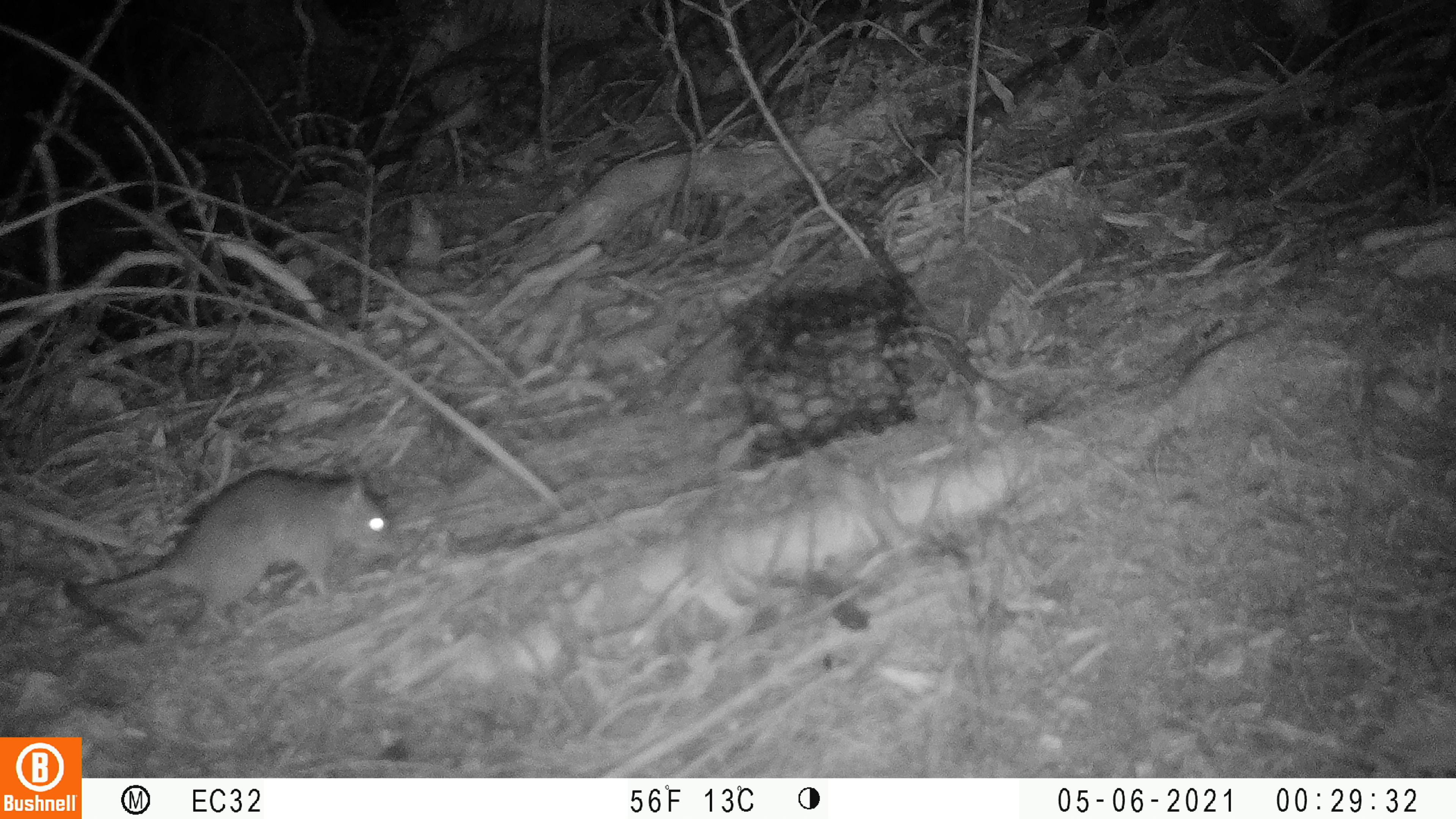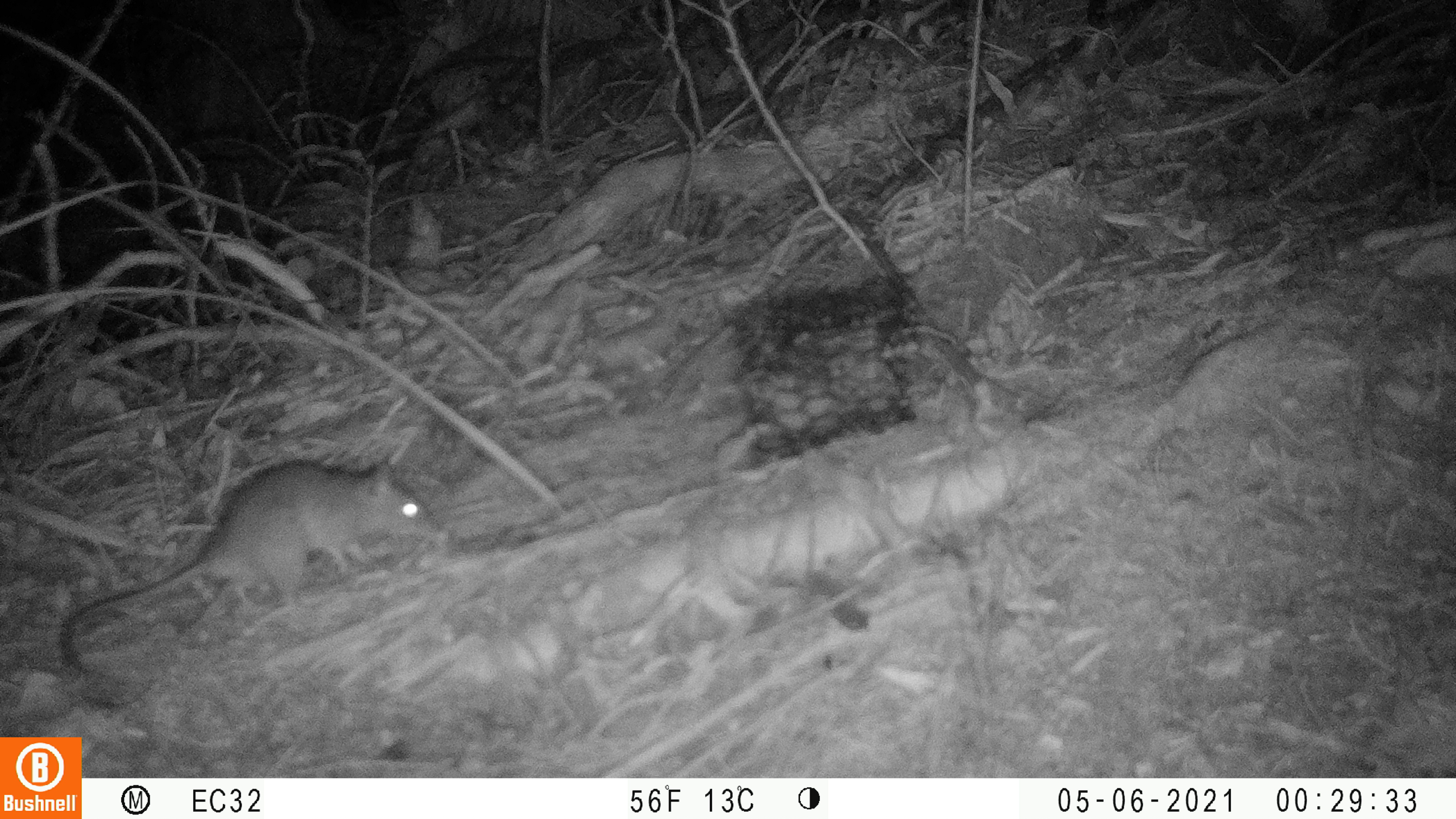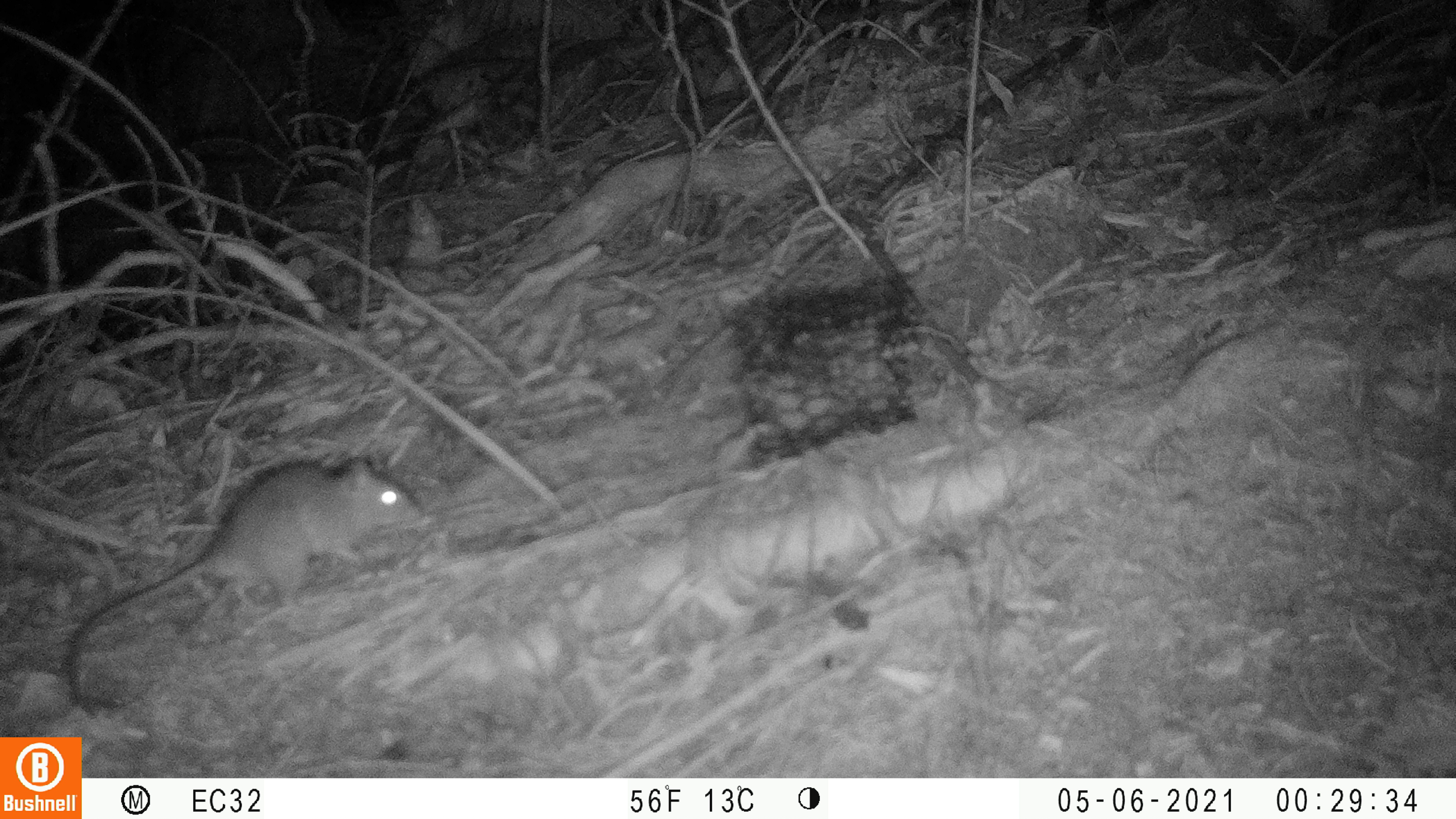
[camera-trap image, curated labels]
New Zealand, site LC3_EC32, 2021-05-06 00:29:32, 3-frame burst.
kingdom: Animalia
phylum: Chordata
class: Mammalia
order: Rodentia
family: Muridae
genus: Rattus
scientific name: Rattus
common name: rat